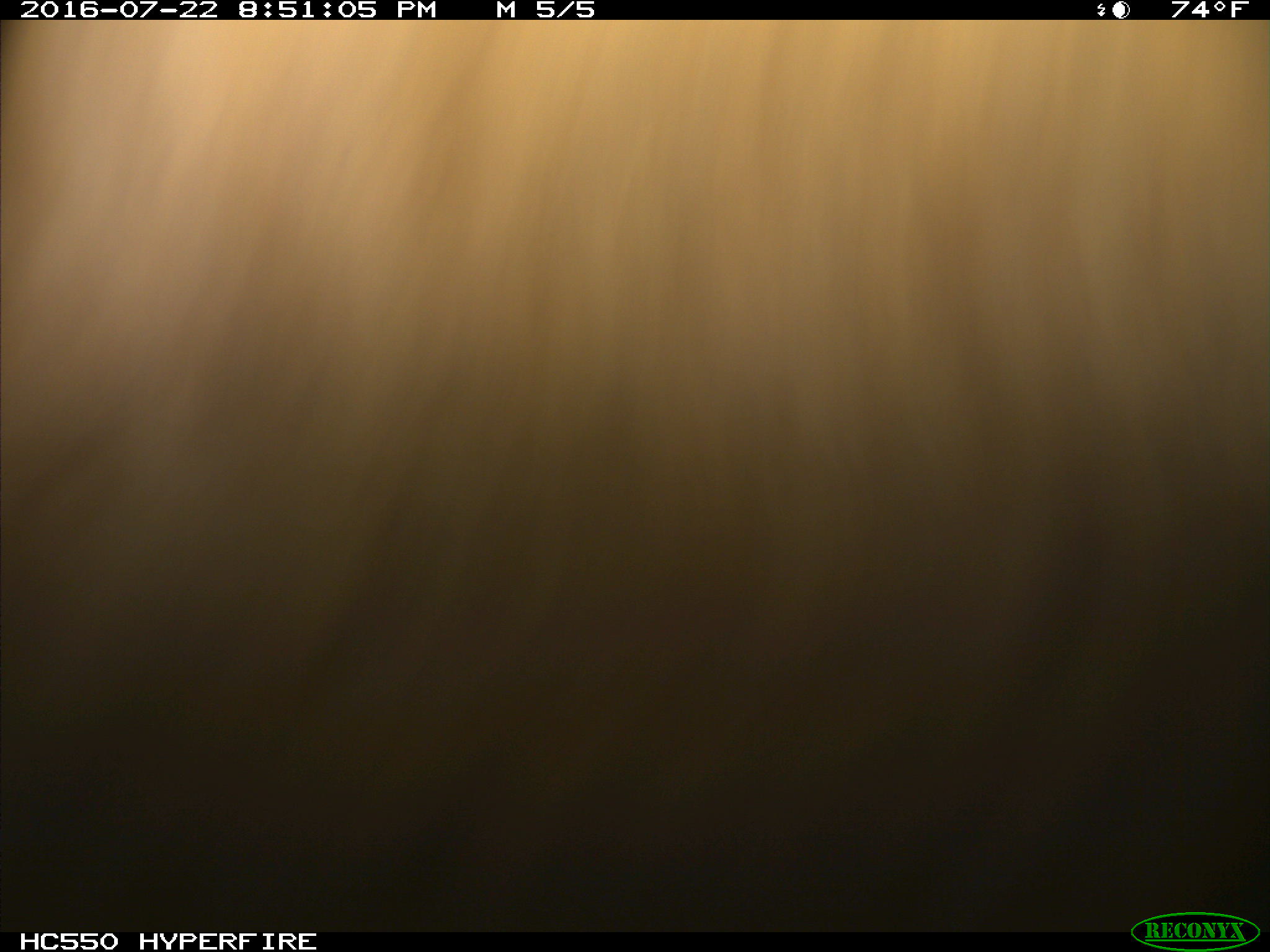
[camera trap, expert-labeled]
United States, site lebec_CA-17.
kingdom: Animalia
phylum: Chordata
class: Mammalia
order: Artiodactyla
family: Bovidae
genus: Bos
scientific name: Bos taurus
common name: domestic cow